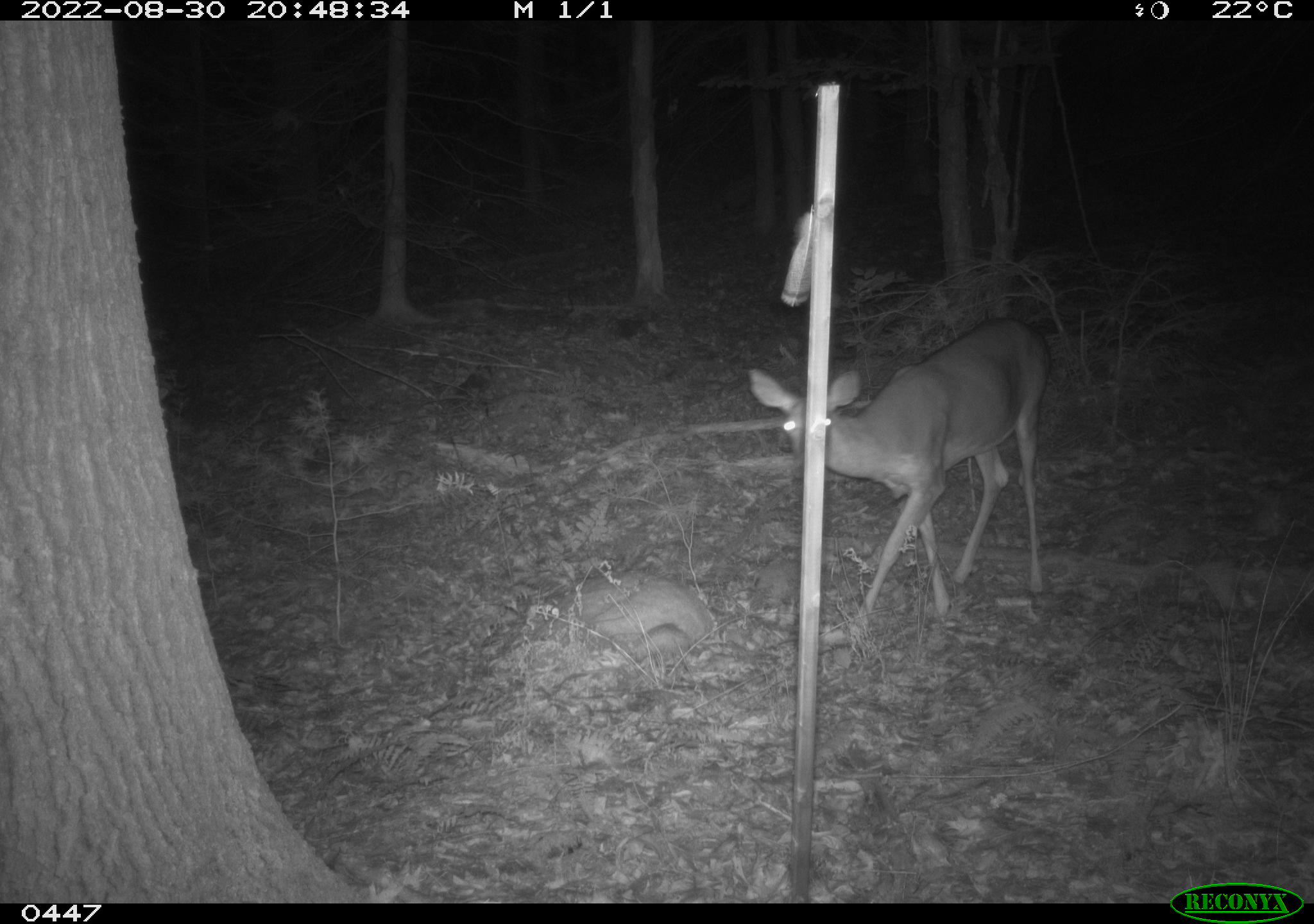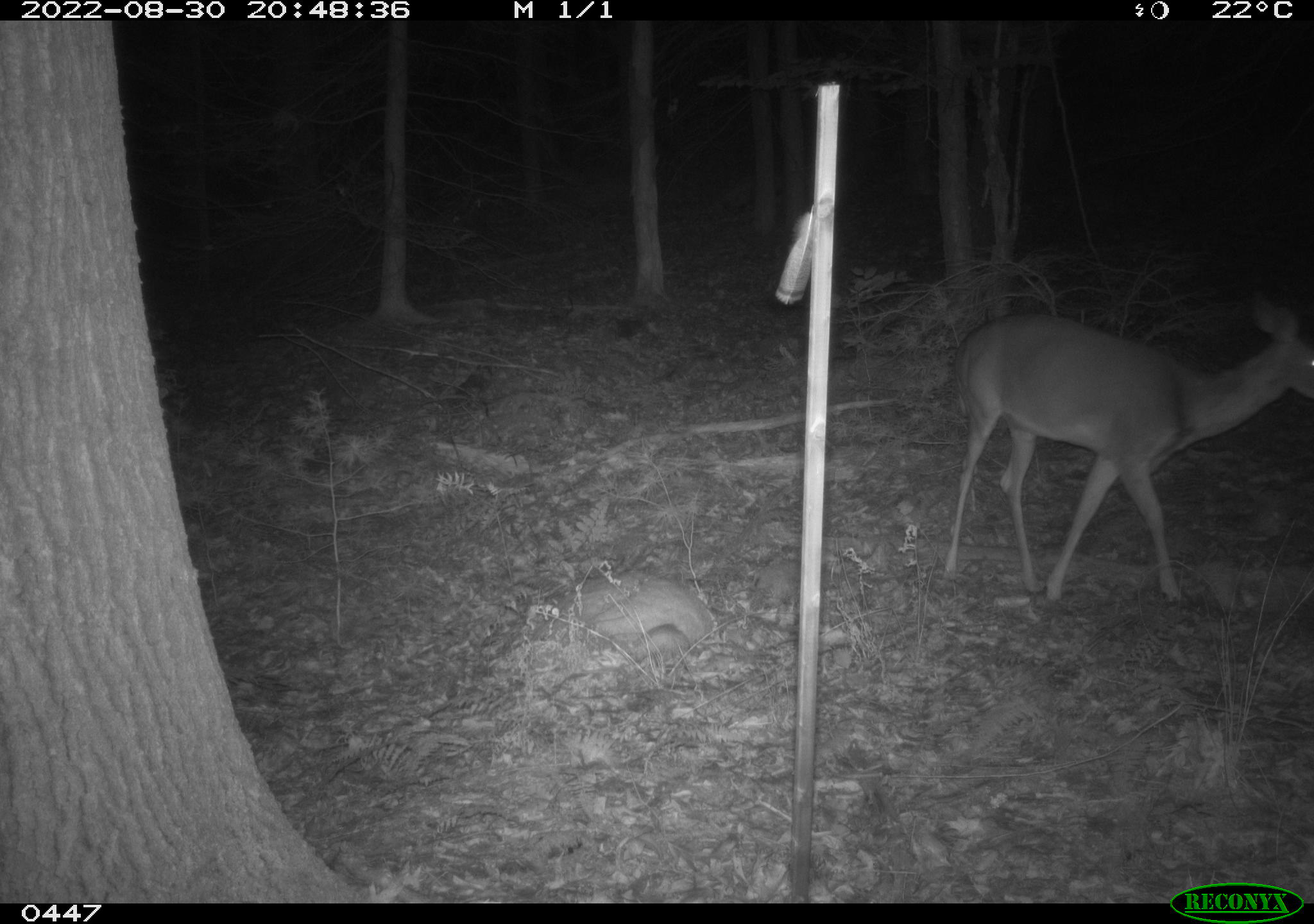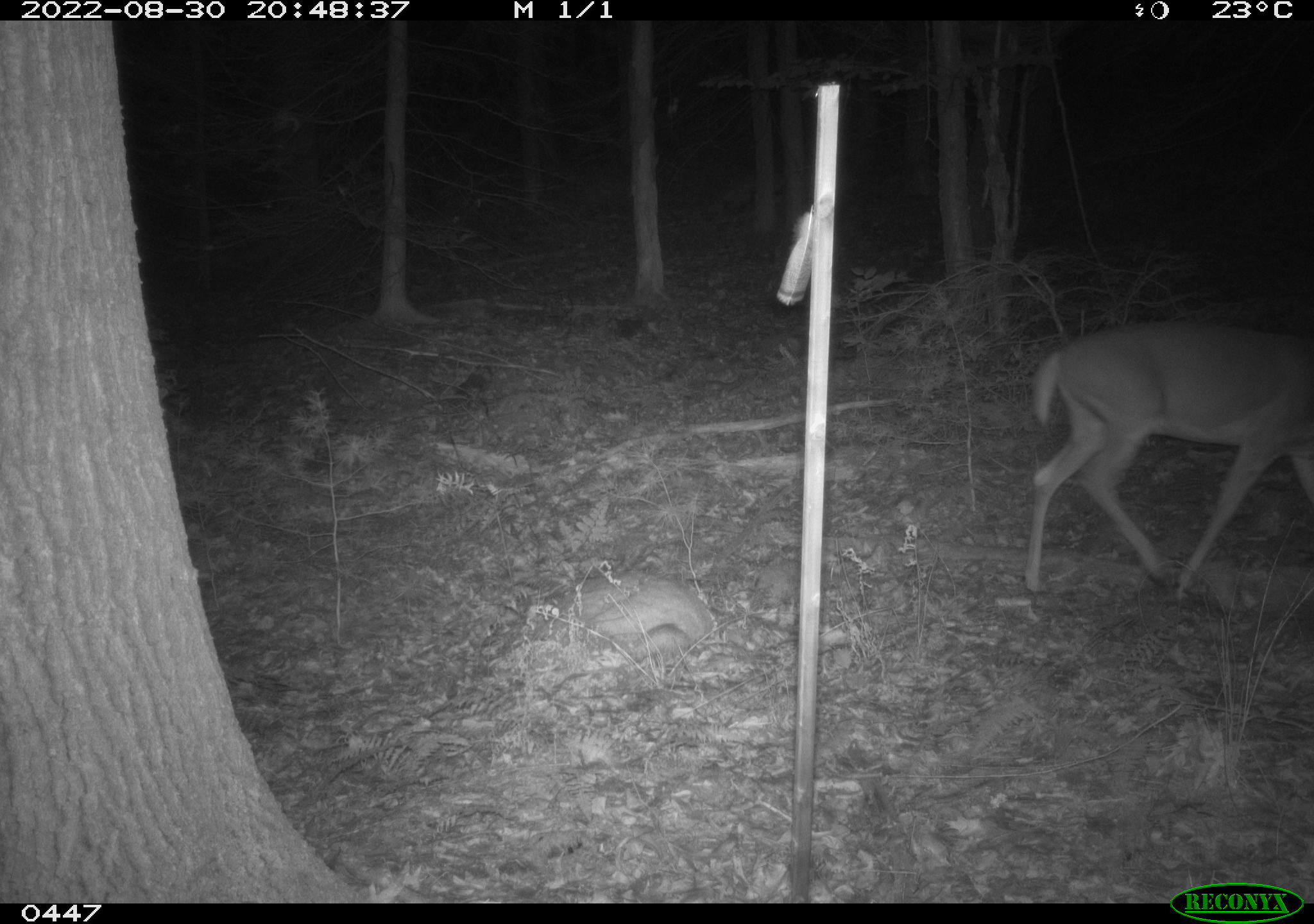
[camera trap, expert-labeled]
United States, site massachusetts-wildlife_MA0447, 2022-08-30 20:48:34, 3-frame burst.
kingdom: Animalia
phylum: Chordata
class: Mammalia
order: Artiodactyla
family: Cervidae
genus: Odocoileus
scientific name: Odocoileus virginianus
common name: white-tailed deer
White-tailed deer (Odocoileus virginianus).